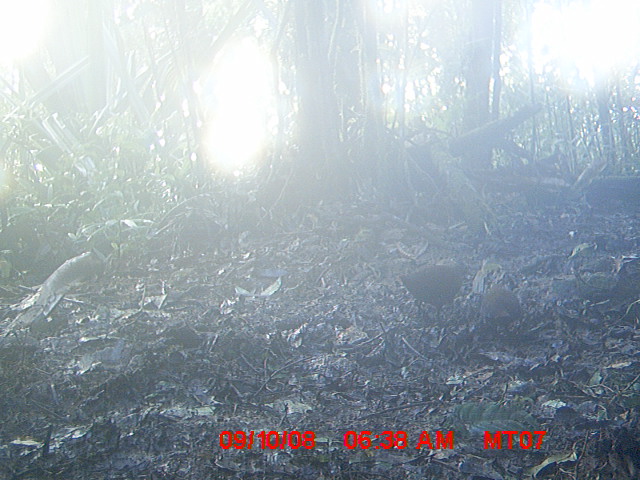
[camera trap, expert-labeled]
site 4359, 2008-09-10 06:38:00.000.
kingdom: Animalia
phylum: Chordata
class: Aves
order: Gruiformes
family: Sarothruridae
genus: Mentocrex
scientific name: Mentocrex kioloides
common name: madagascar wood rail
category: canirallus kioloides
Canirallus kioloides (madagascar wood rail) (Mentocrex kioloides), count 2.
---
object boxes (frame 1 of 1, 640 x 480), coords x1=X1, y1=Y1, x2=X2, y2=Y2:
canirallus kioloides: x1=399, y1=242, x2=474, y2=344; x1=479, y1=281, x2=522, y2=334